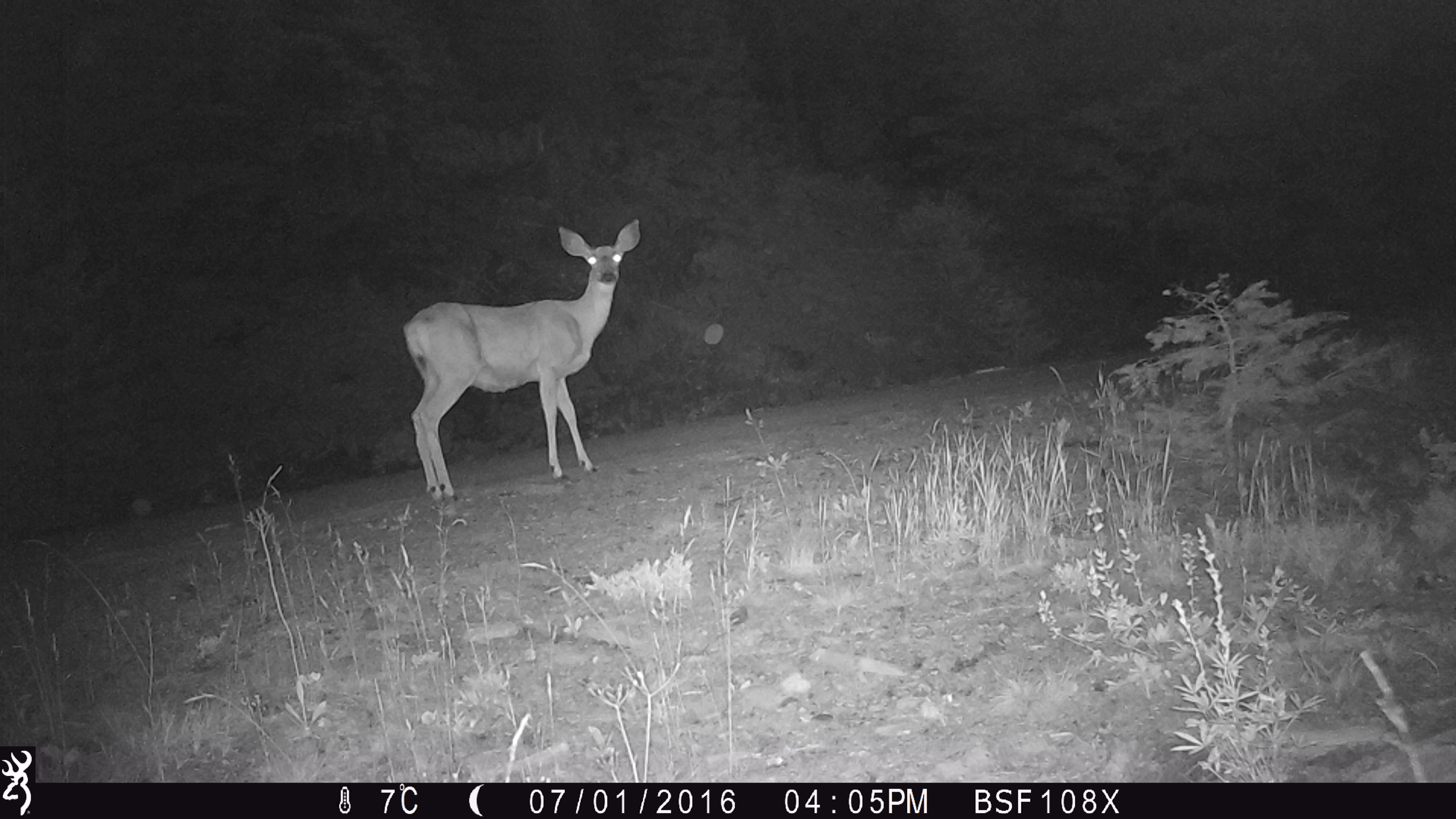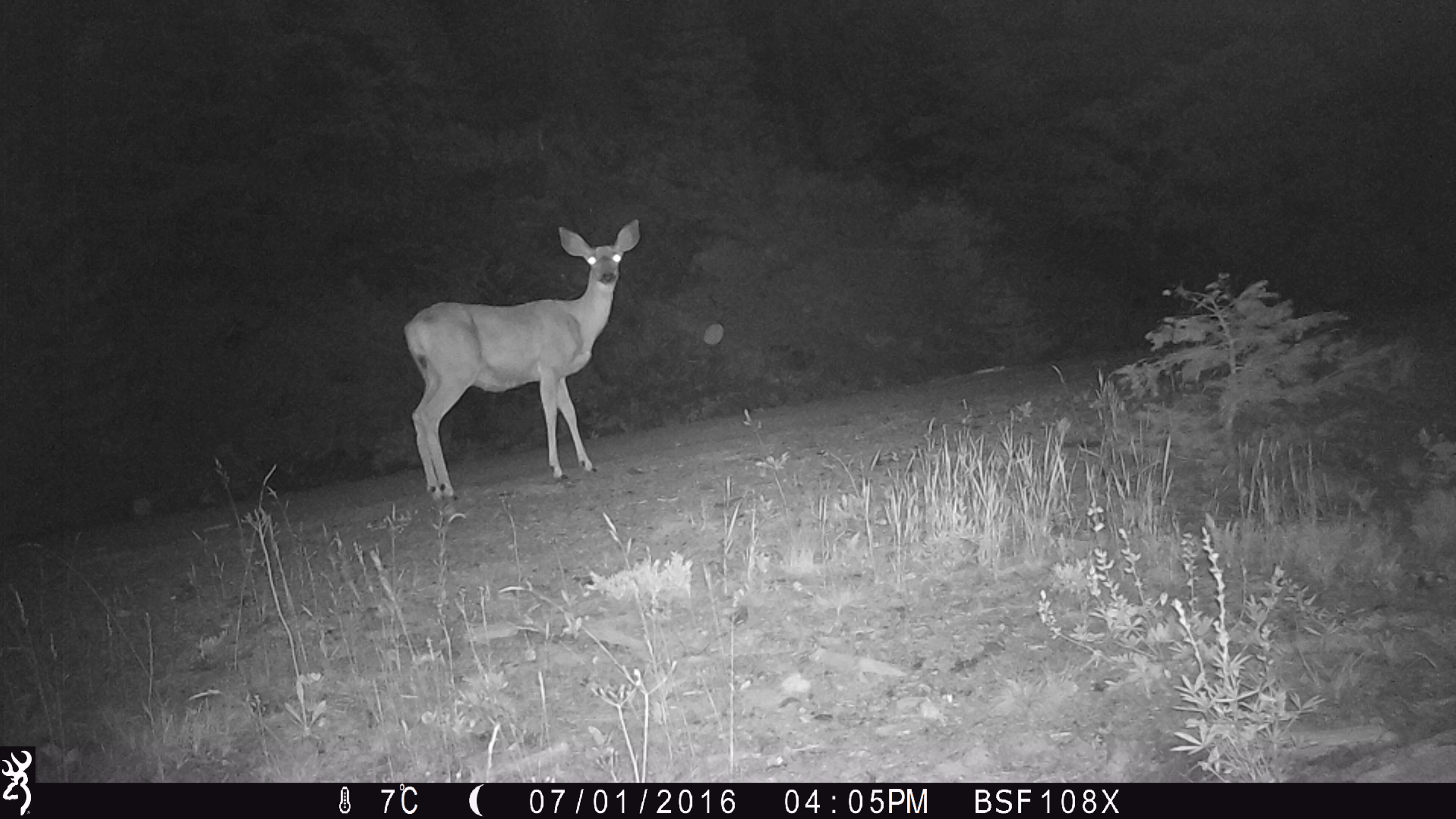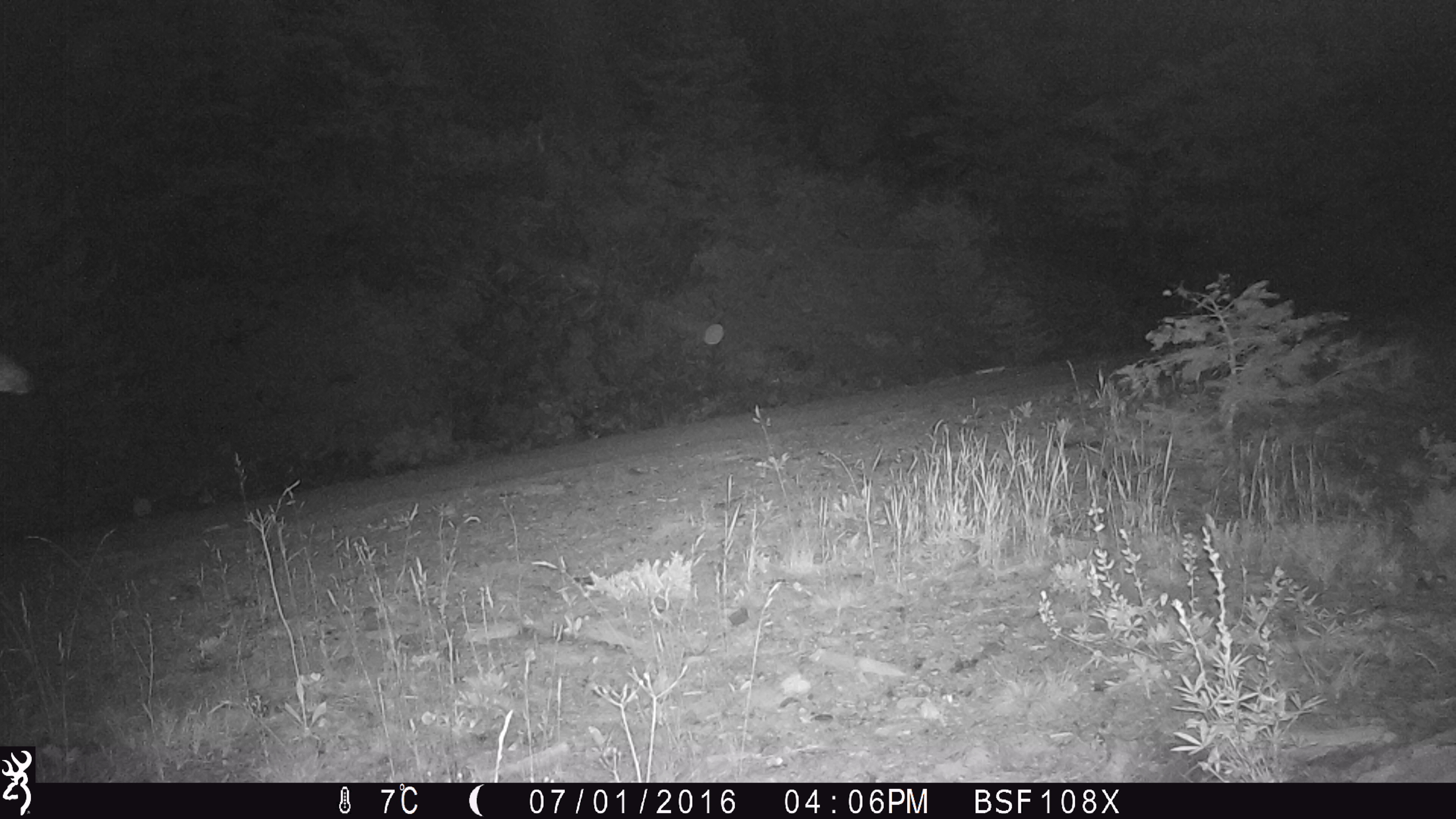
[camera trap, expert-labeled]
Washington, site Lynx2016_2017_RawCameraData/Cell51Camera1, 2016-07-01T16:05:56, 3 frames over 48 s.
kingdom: Animalia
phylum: Chordata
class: Mammalia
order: Artiodactyla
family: Cervidae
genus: Odocoileus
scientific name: Odocoileus hemionus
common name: mule deer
Odocoileus hemionus (mule deer). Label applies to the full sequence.